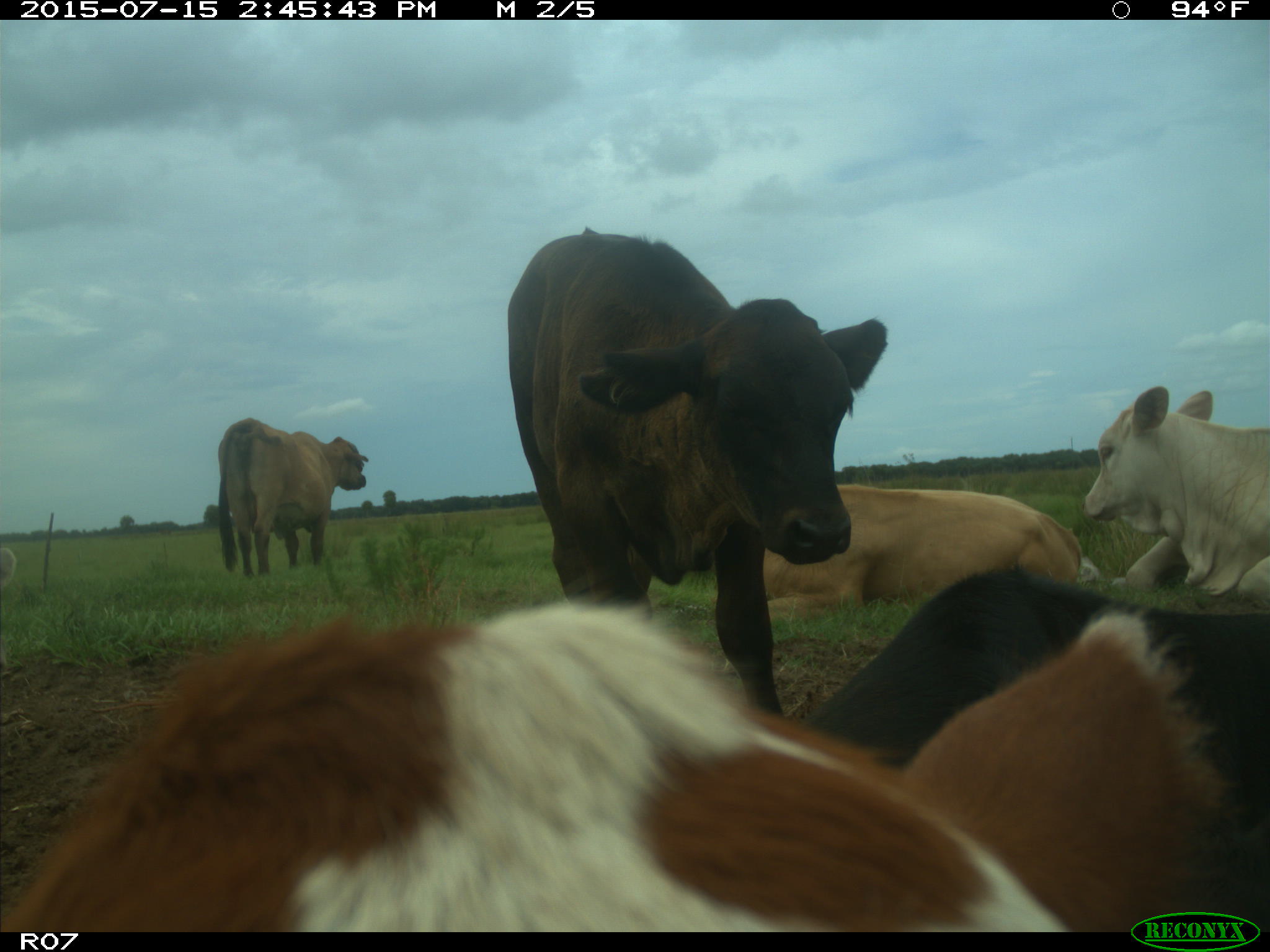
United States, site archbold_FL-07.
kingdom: Animalia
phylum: Chordata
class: Mammalia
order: Artiodactyla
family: Bovidae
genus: Bos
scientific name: Bos taurus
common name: domestic cow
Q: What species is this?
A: Bos taurus (domestic cow).